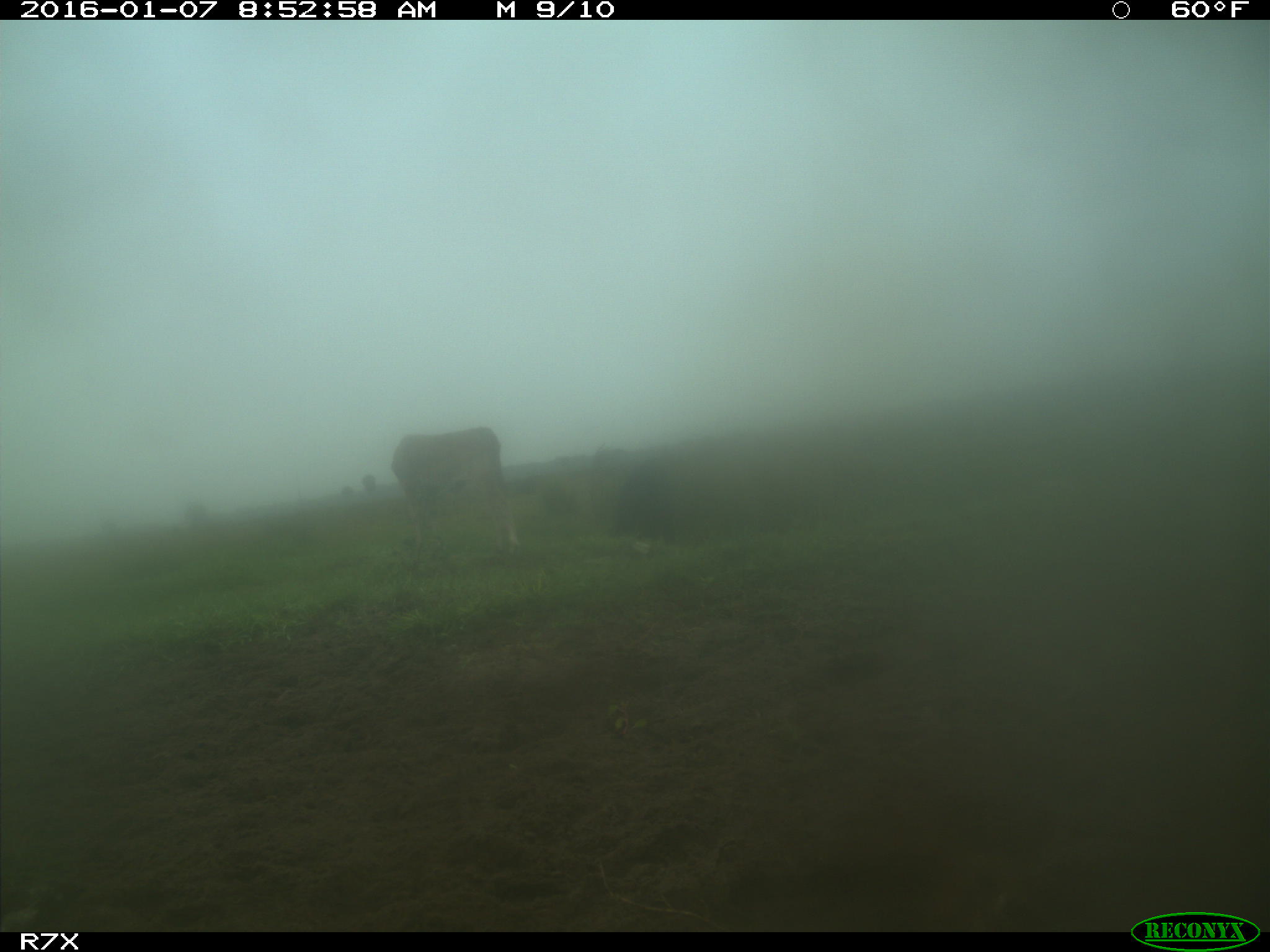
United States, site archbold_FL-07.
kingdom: Animalia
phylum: Chordata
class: Mammalia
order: Artiodactyla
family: Bovidae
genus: Bos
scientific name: Bos taurus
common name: domestic cow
Bos taurus (domestic cow).